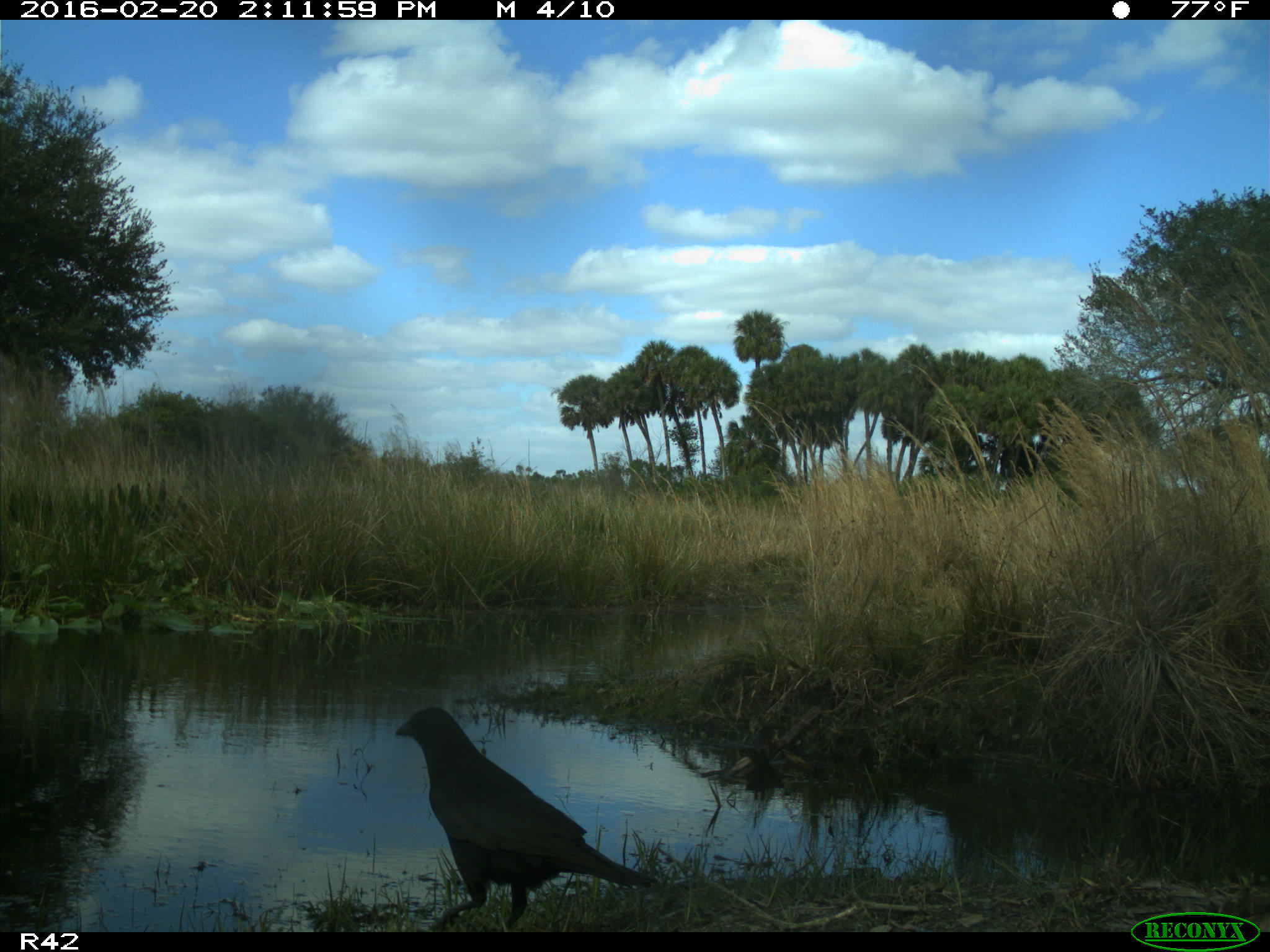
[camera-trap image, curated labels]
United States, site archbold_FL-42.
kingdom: Animalia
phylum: Chordata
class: Aves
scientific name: Aves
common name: birds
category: unidentified bird